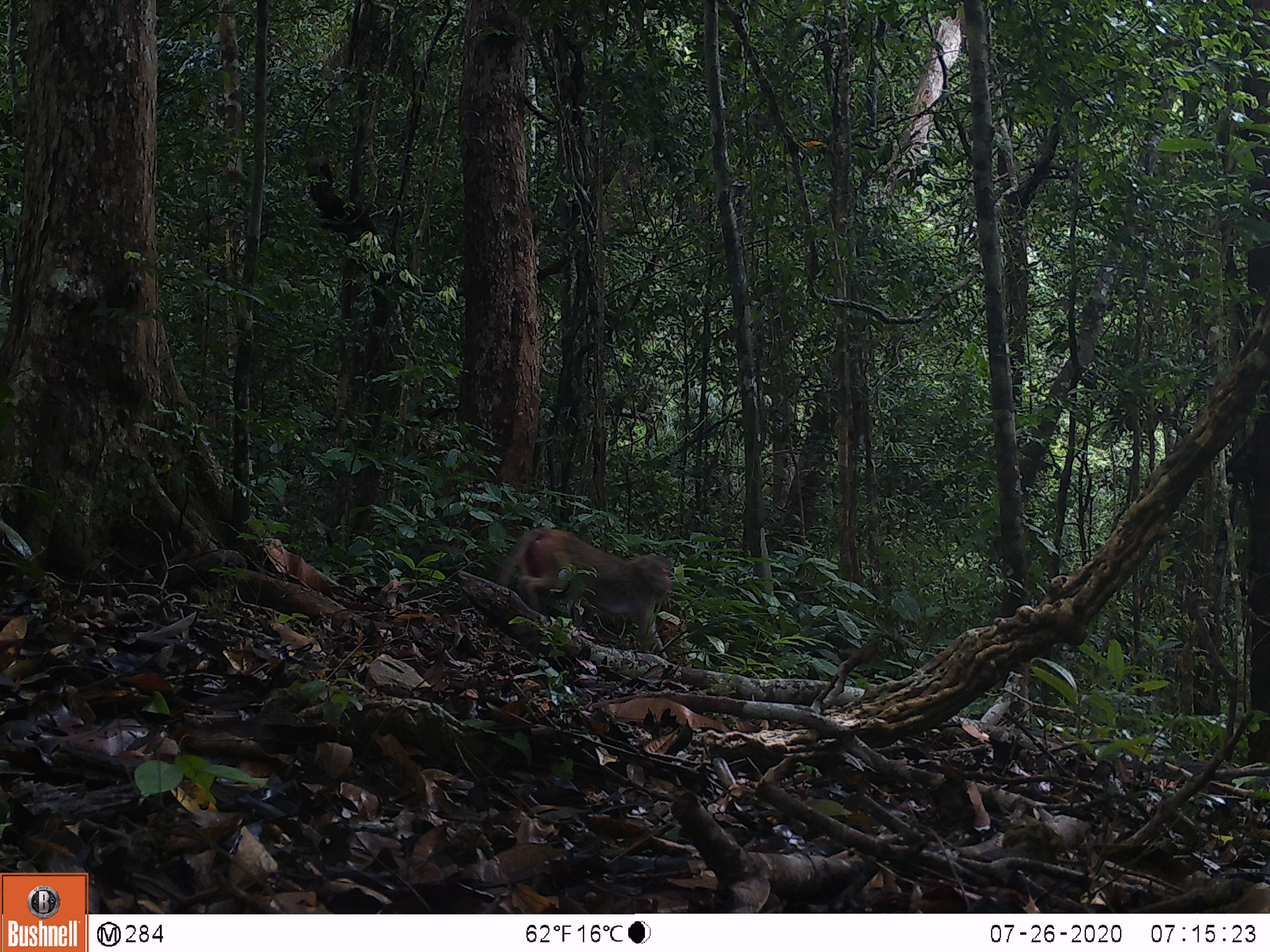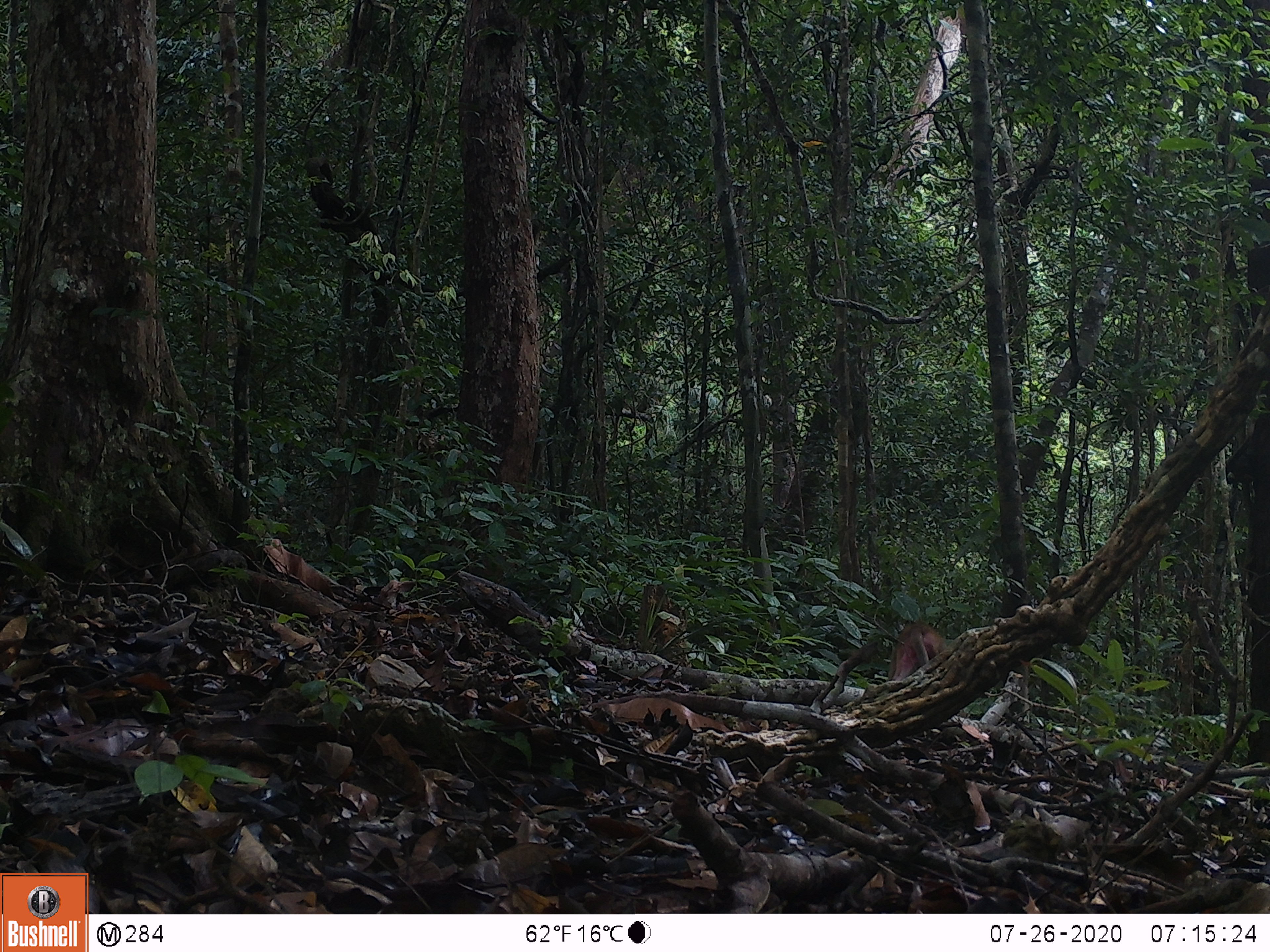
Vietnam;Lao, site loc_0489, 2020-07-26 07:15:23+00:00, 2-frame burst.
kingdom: Animalia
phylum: Chordata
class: Mammalia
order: Primates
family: Cercopithecidae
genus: Macaca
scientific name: Macaca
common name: macaques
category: assam or rhesus macaque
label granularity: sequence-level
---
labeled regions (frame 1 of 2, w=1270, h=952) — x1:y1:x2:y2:
assam or rhesus macaque: 496:522:672:653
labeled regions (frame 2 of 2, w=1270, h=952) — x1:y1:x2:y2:
assam or rhesus macaque: 887:621:946:681